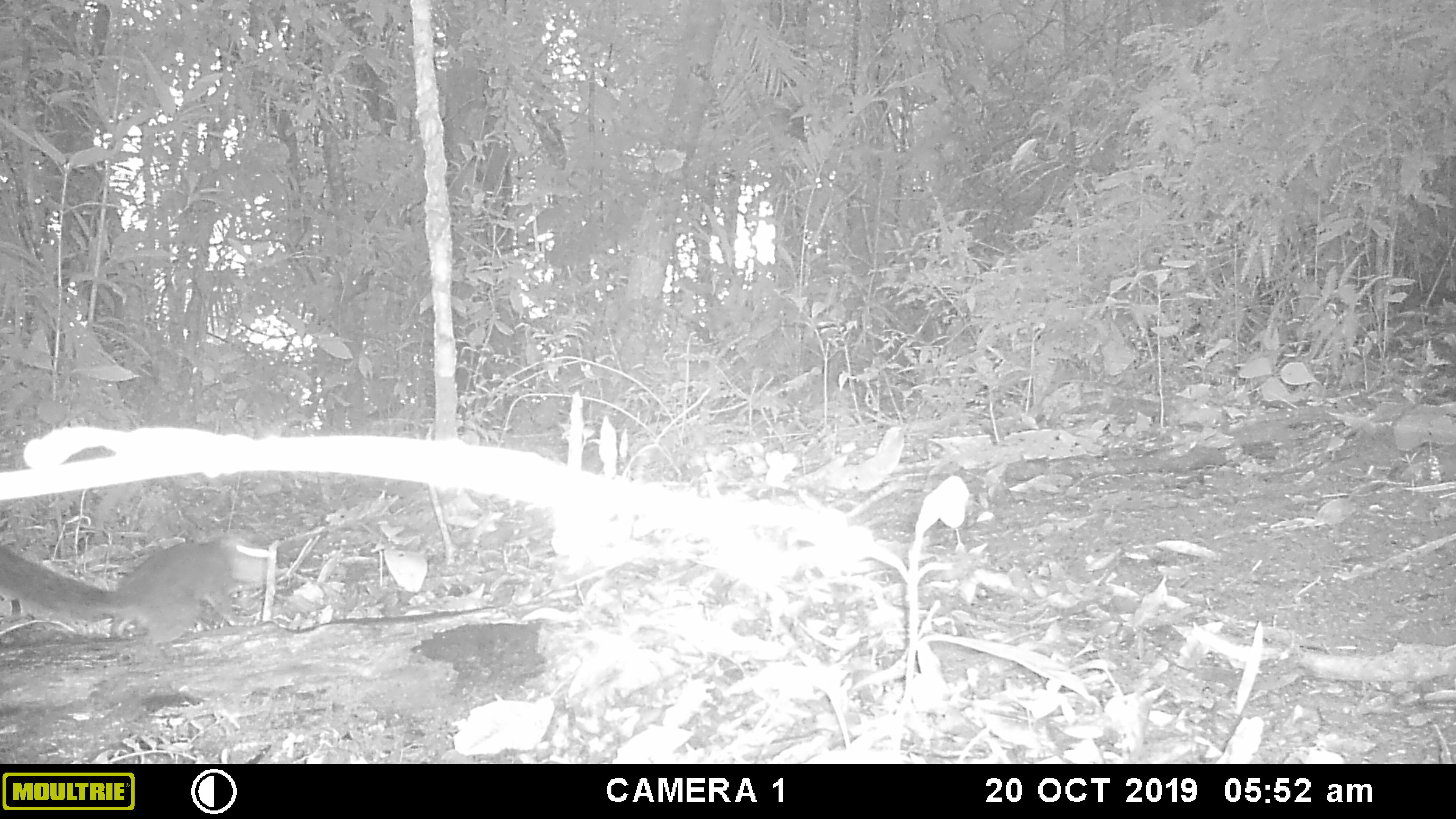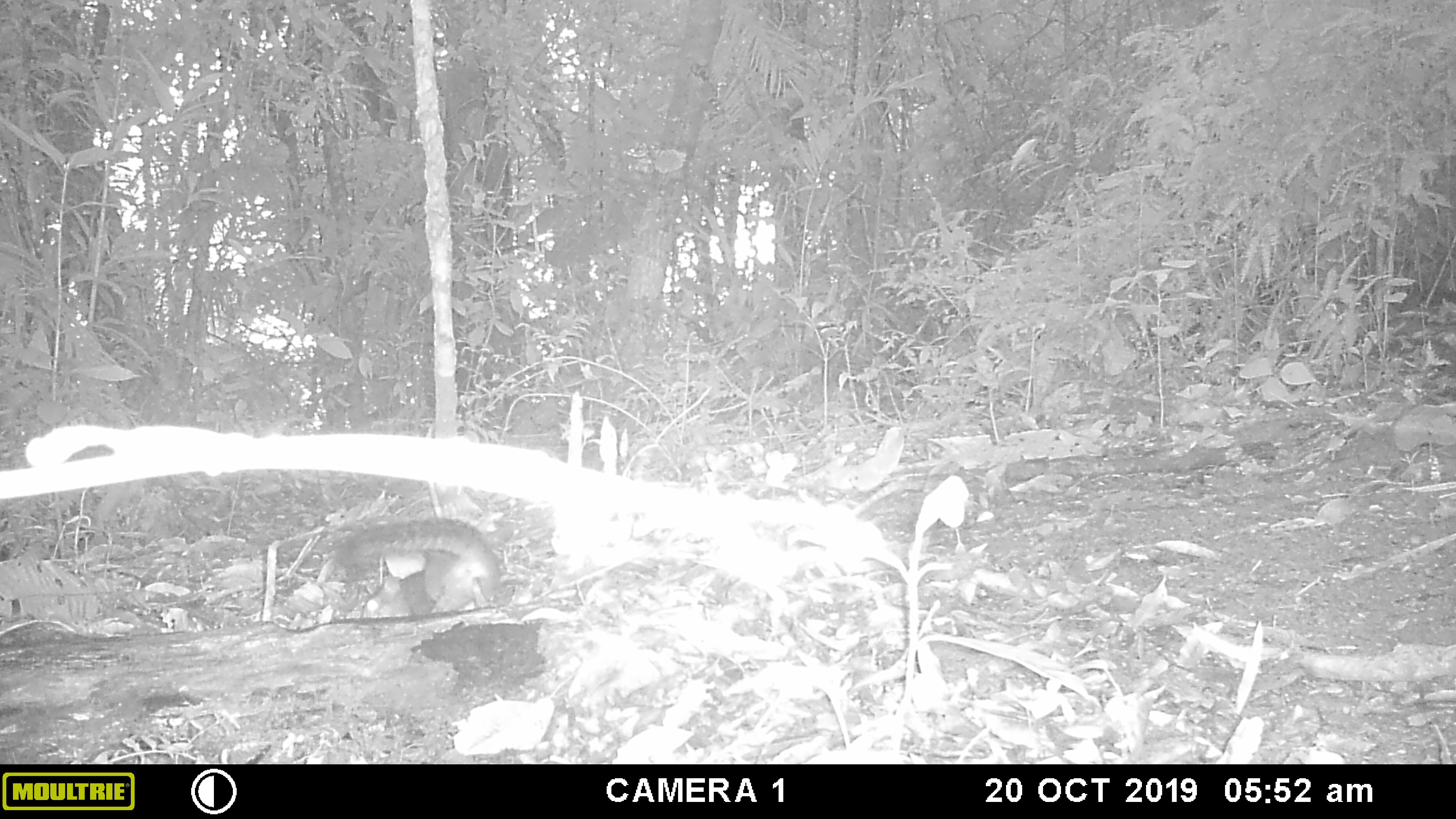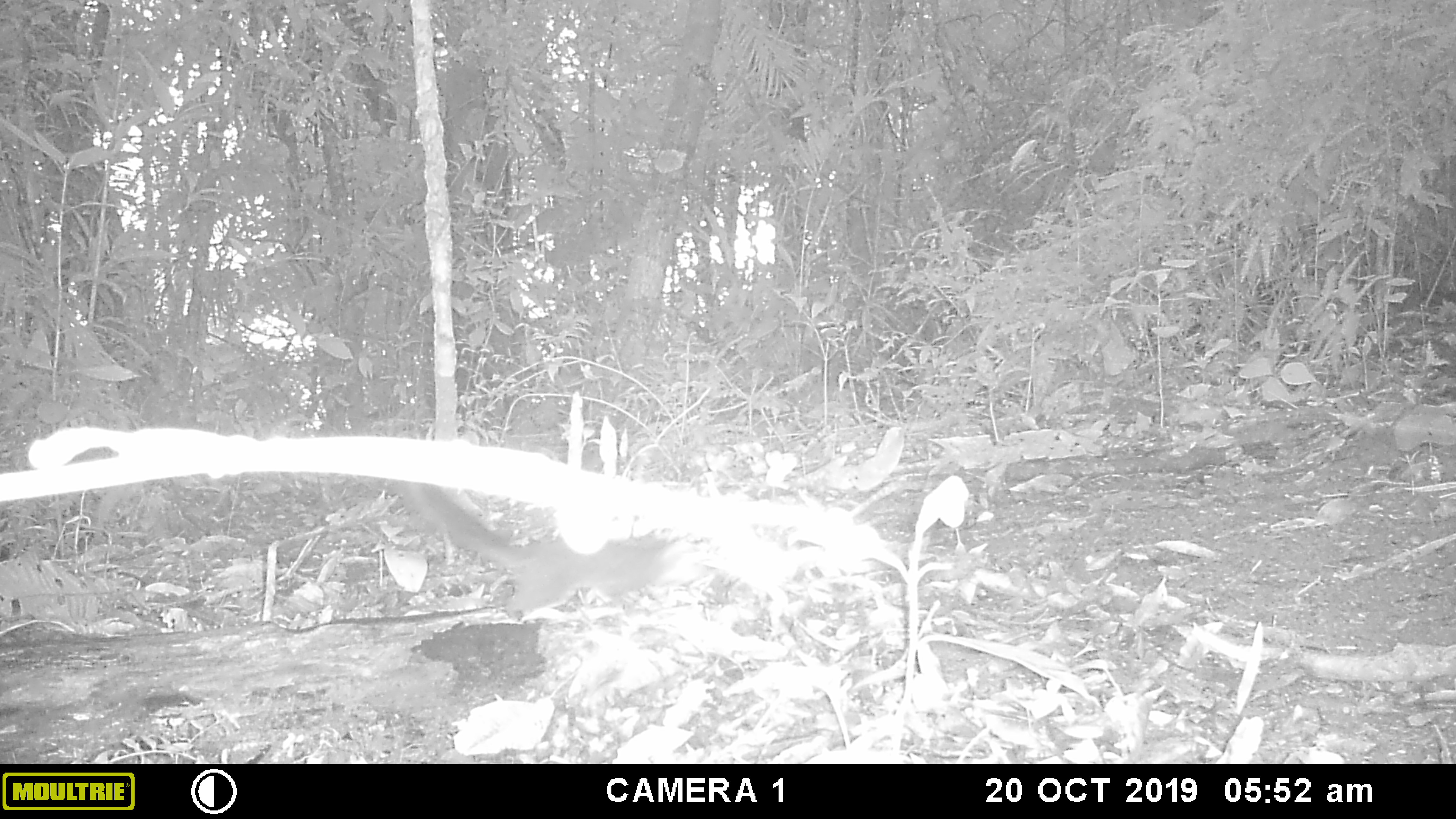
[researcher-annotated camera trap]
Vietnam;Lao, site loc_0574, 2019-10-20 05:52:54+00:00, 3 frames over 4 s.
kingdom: Animalia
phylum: Chordata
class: Mammalia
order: Rodentia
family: Sciuridae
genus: Dremomys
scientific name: Dremomys rufigenis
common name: red-cheeked squirrel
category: red cheeked squirrel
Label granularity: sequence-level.